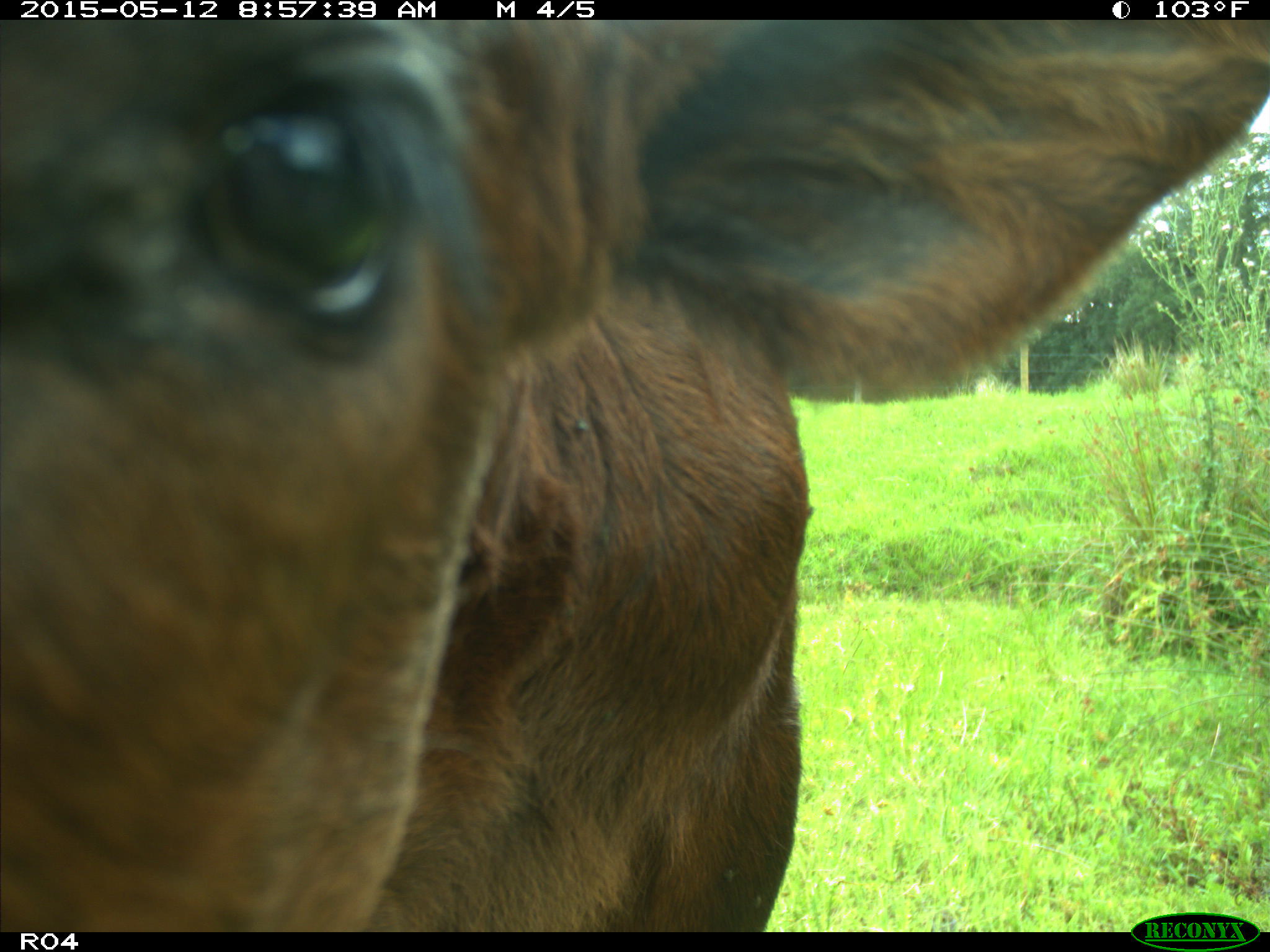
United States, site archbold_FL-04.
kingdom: Animalia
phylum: Chordata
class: Mammalia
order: Artiodactyla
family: Bovidae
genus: Bos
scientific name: Bos taurus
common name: domestic cow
Bos taurus (domestic cow).